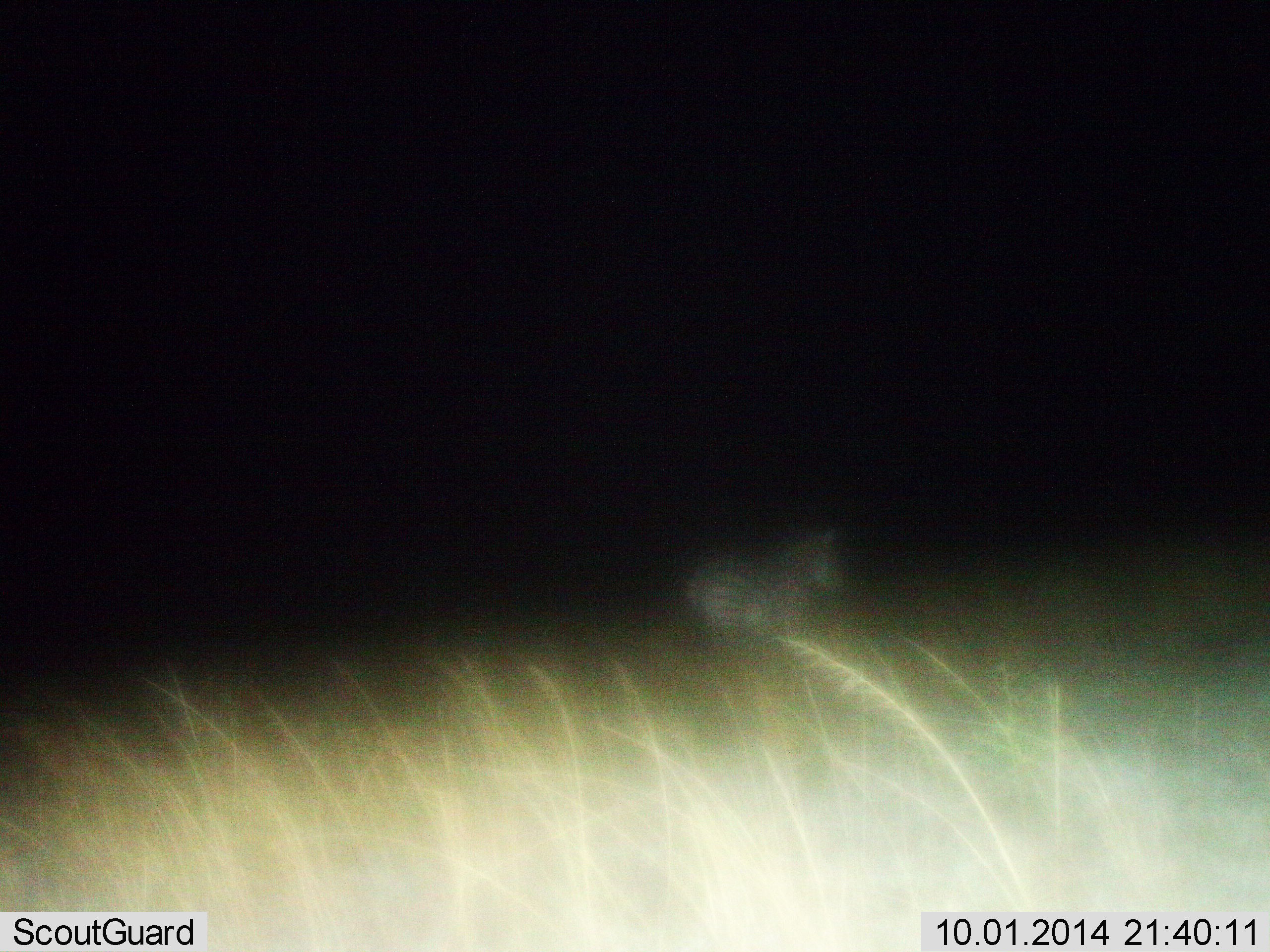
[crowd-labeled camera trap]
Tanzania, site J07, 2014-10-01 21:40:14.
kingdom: Animalia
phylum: Chordata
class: Mammalia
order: Perissodactyla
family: Equidae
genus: Equus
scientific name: Equus quagga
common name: plains zebra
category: zebra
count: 1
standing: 70%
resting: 0%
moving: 30%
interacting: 0%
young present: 0%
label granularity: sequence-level